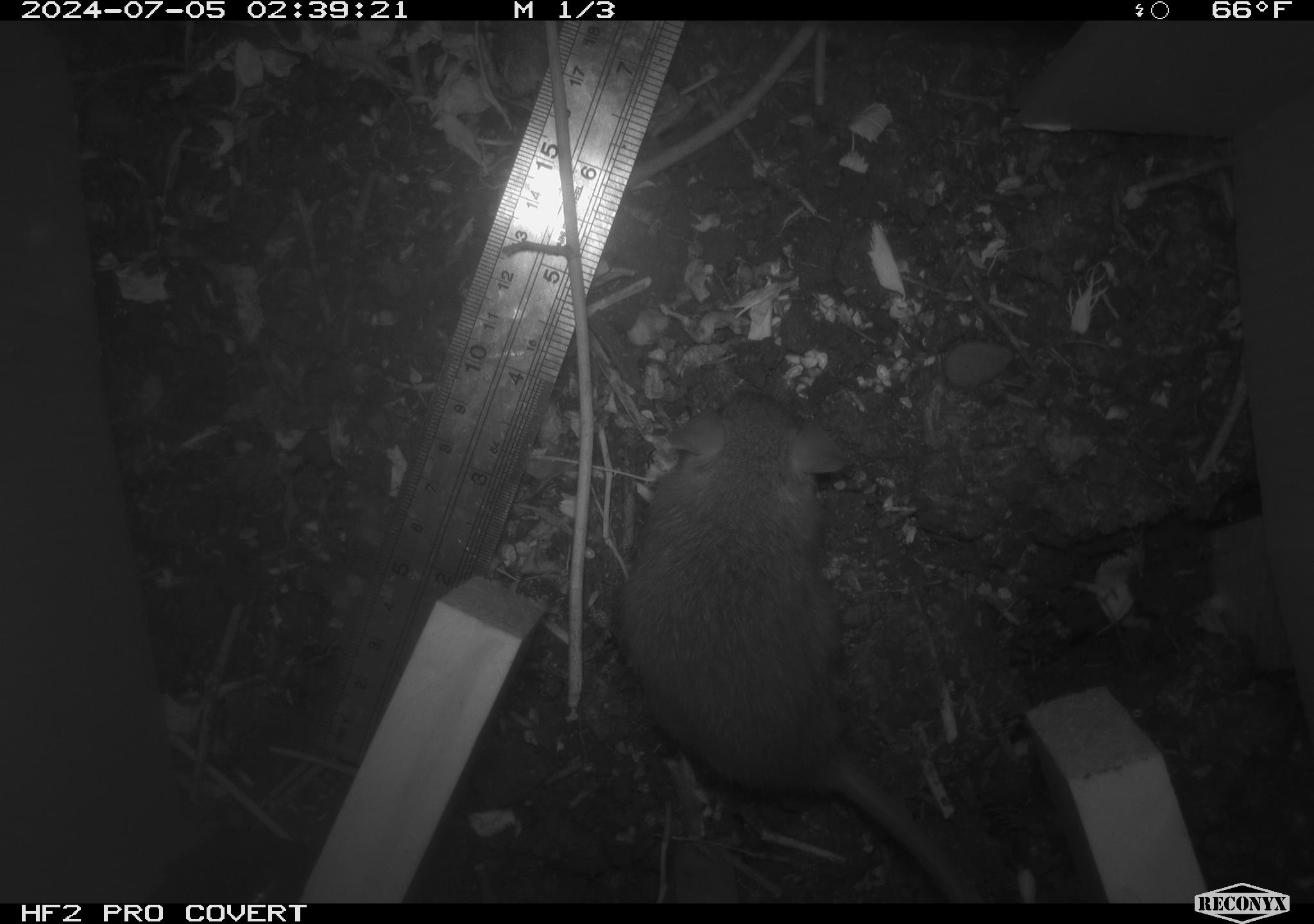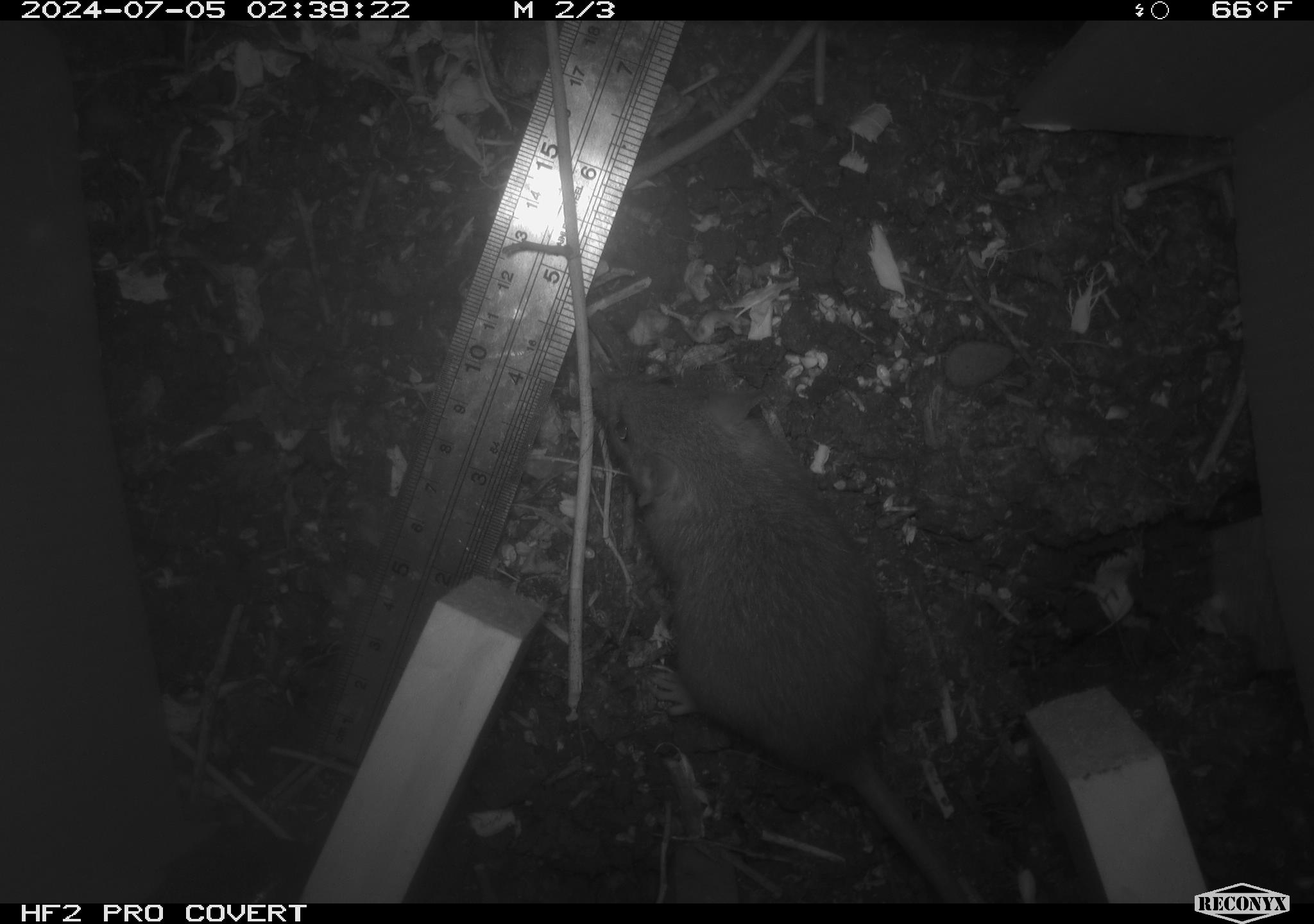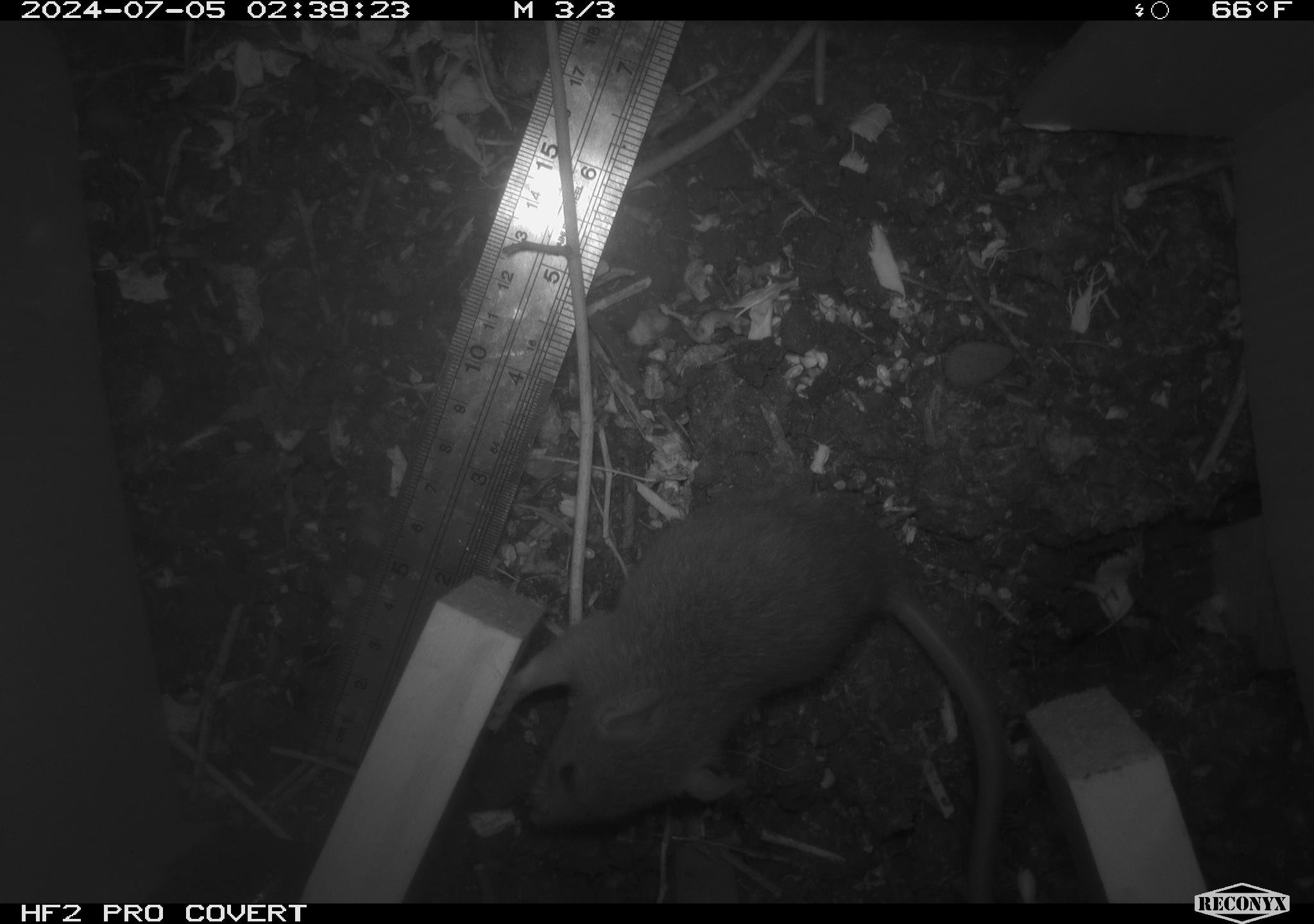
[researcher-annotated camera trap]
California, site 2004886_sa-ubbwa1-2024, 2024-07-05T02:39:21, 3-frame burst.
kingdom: Animalia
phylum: Chordata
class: Mammalia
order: Rodentia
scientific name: Rodentia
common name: mouse species